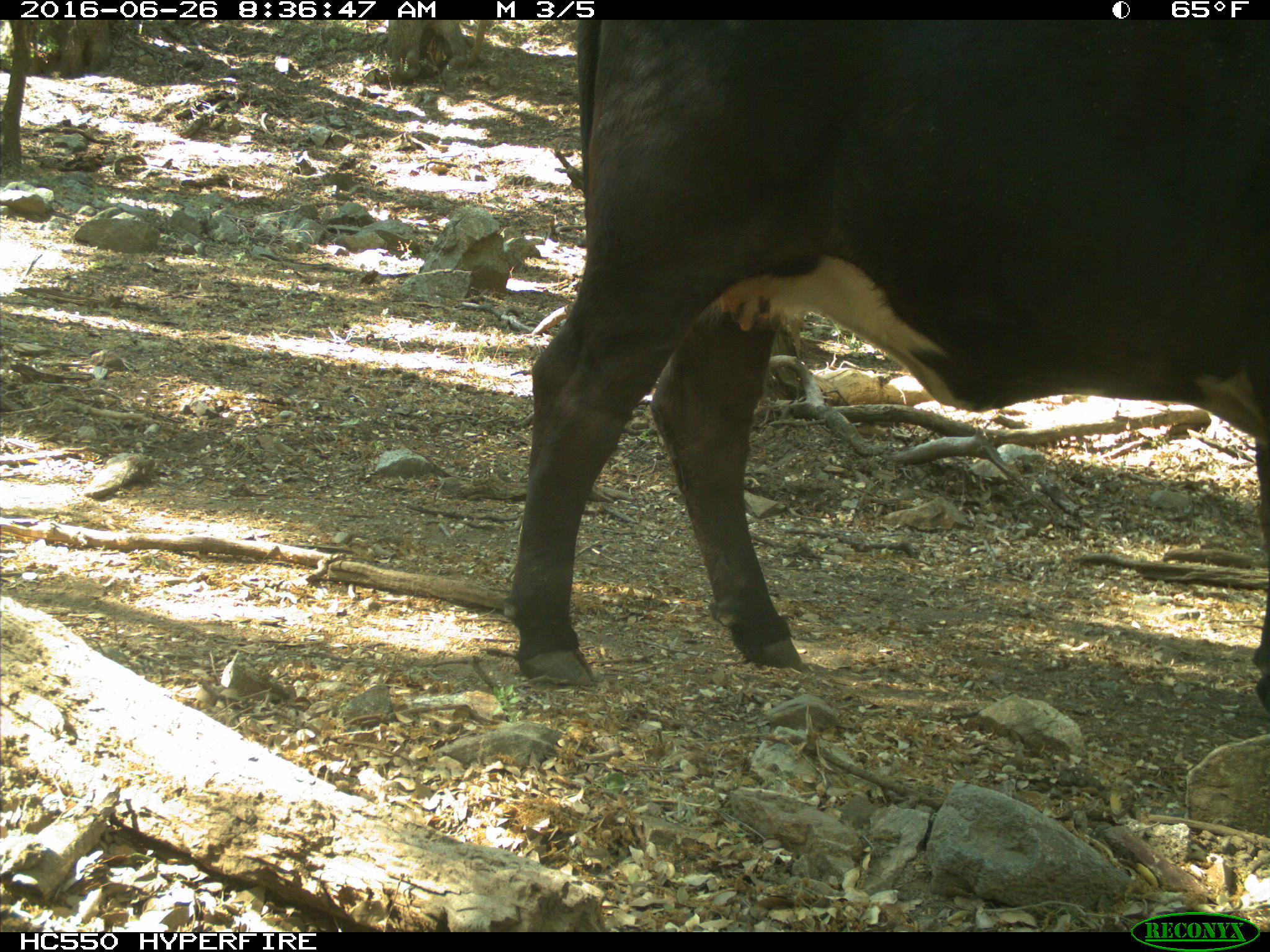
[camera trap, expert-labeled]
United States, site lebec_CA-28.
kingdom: Animalia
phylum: Chordata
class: Mammalia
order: Artiodactyla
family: Bovidae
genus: Bos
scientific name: Bos taurus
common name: domestic cow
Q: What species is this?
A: Bos taurus (domestic cow).